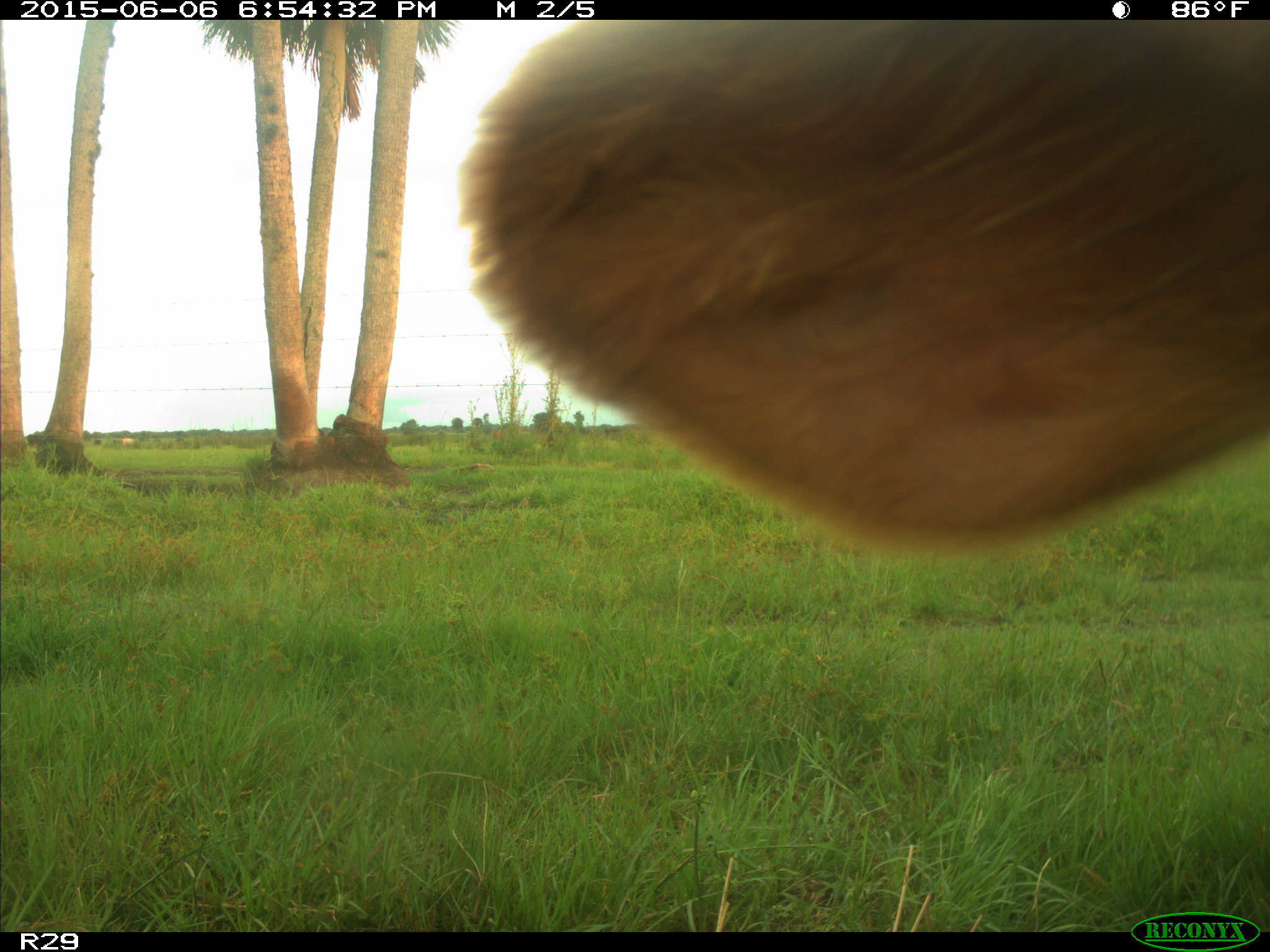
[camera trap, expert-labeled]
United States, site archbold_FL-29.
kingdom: Animalia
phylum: Chordata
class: Mammalia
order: Artiodactyla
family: Bovidae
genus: Bos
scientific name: Bos taurus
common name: domestic cow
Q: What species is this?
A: Bos taurus (domestic cow).